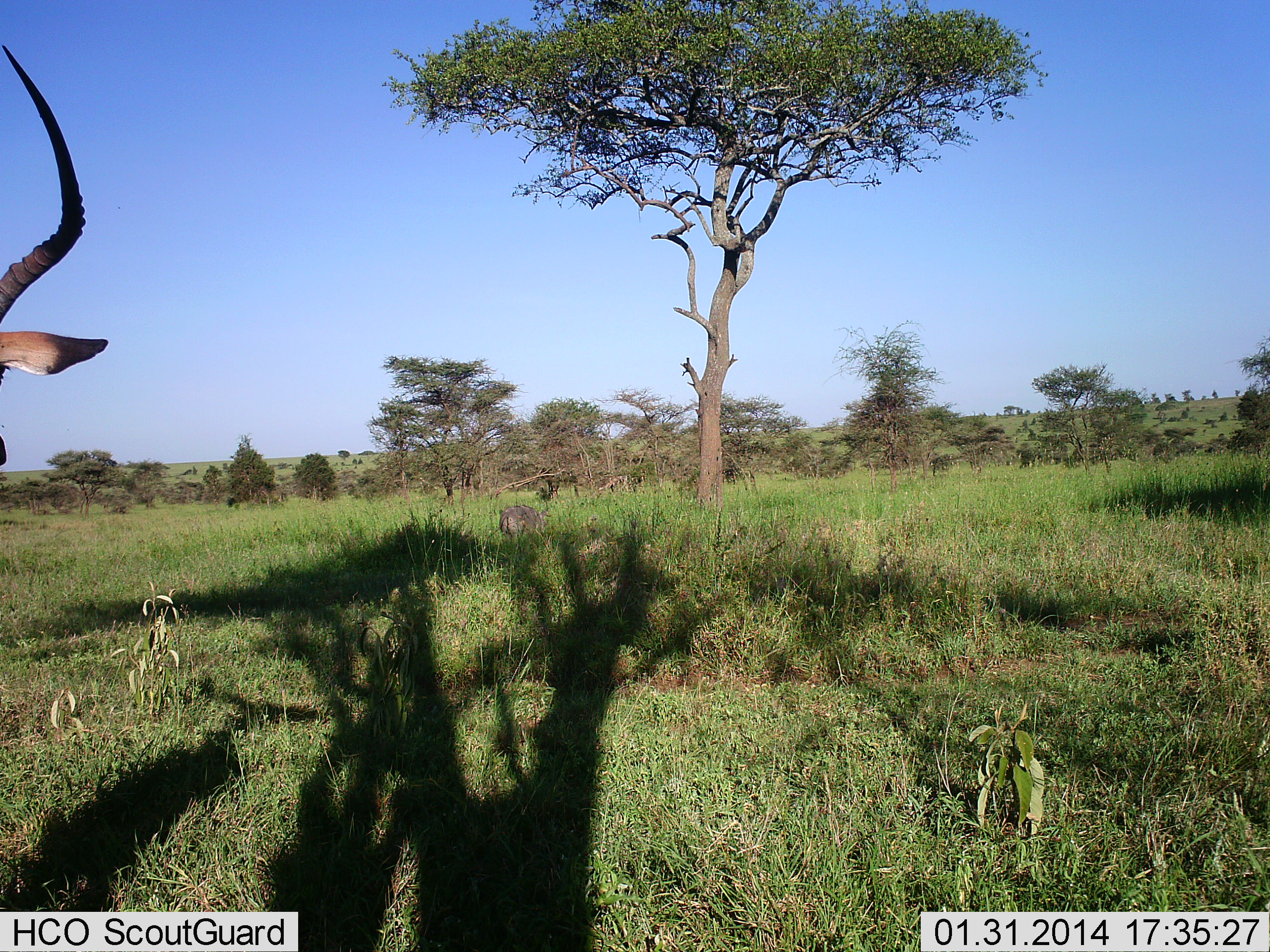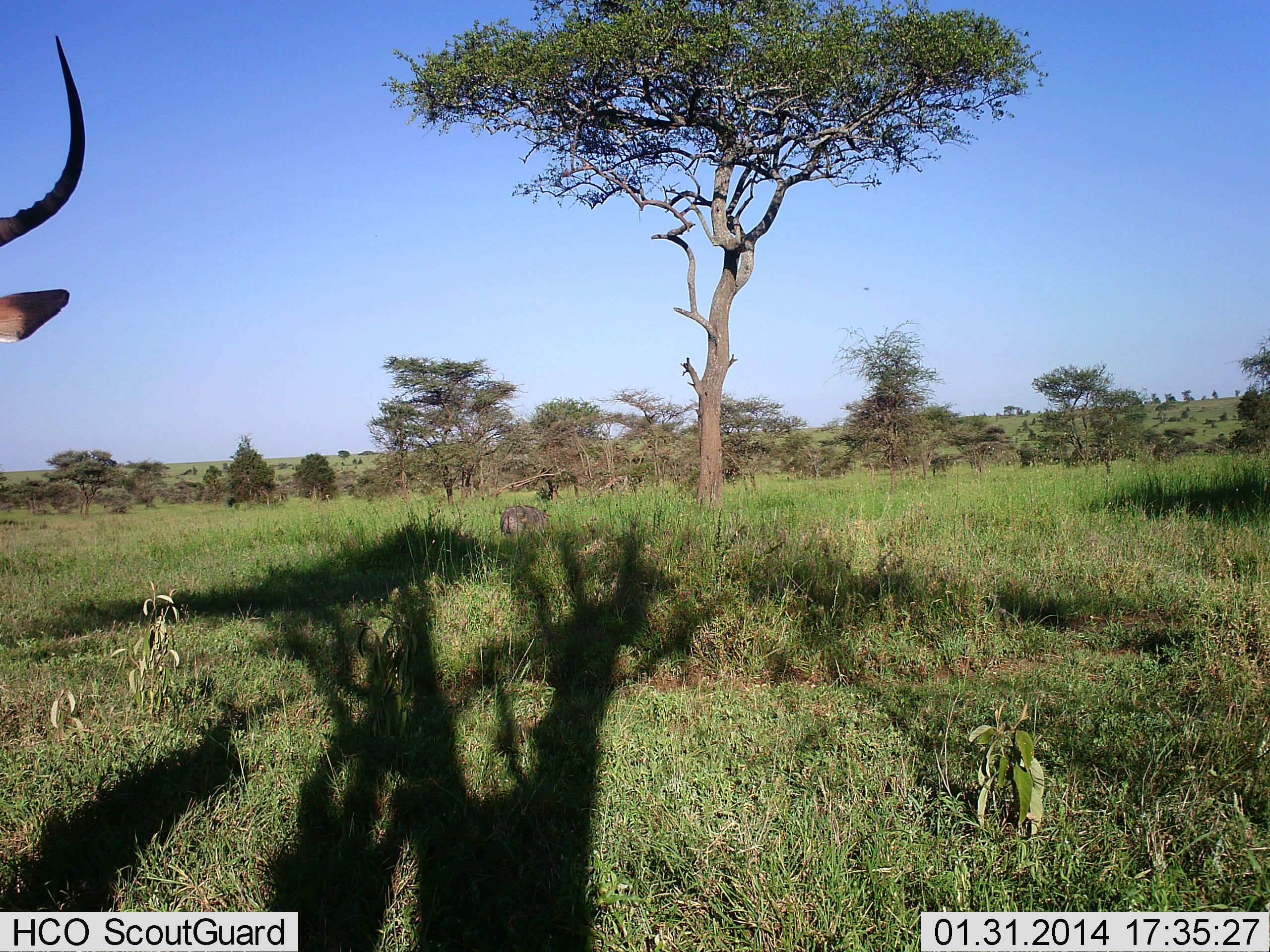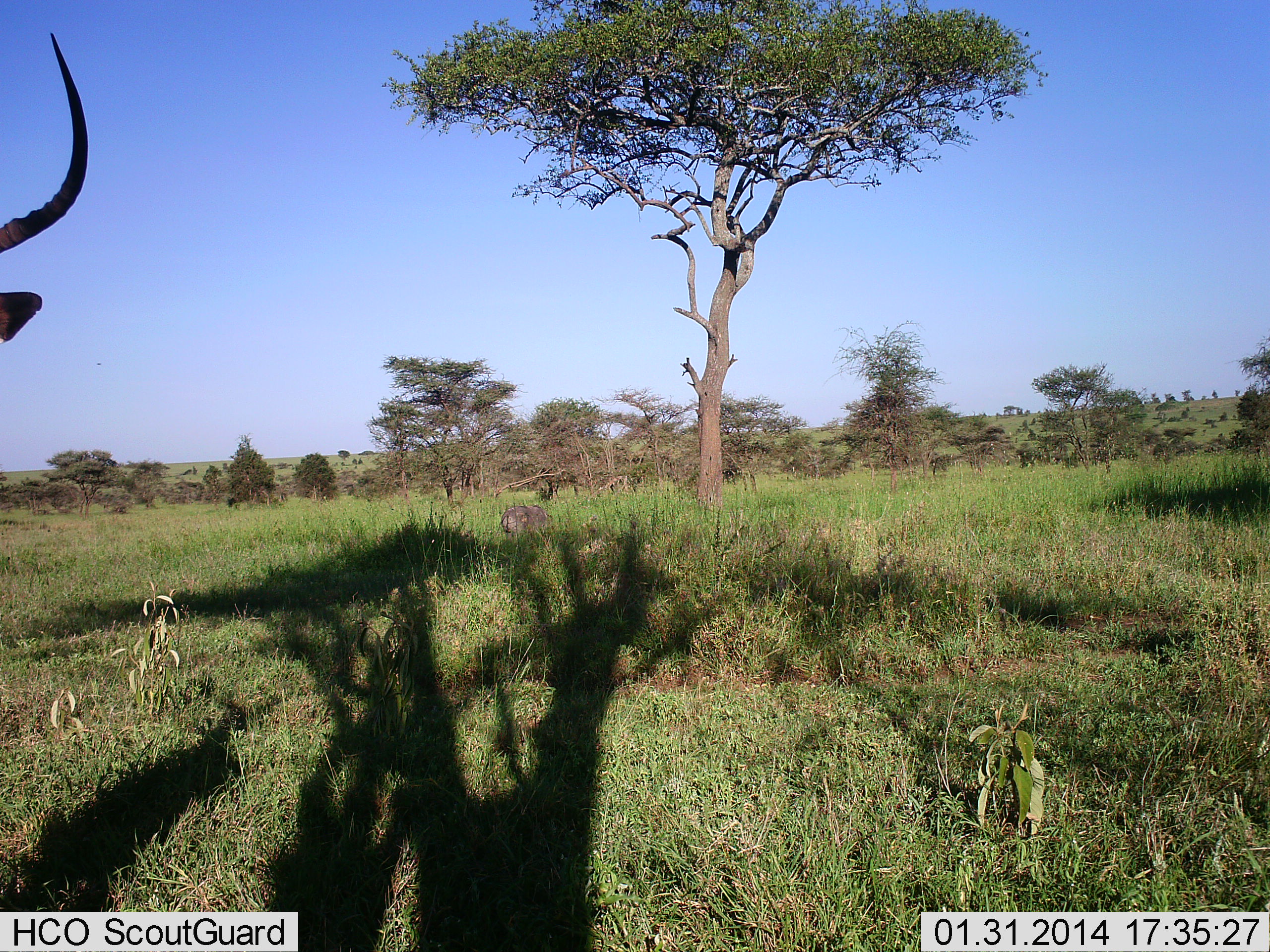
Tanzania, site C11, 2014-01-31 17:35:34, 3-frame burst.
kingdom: Animalia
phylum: Chordata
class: Mammalia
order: Artiodactyla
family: Bovidae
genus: Aepyceros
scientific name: Aepyceros melampus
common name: impala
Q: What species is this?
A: Impala (Aepyceros melampus).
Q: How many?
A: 1.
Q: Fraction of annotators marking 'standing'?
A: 100%.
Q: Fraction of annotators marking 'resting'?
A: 0%.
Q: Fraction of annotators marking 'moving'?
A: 0%.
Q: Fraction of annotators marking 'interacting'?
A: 0%.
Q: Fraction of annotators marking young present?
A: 0%.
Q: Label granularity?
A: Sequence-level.